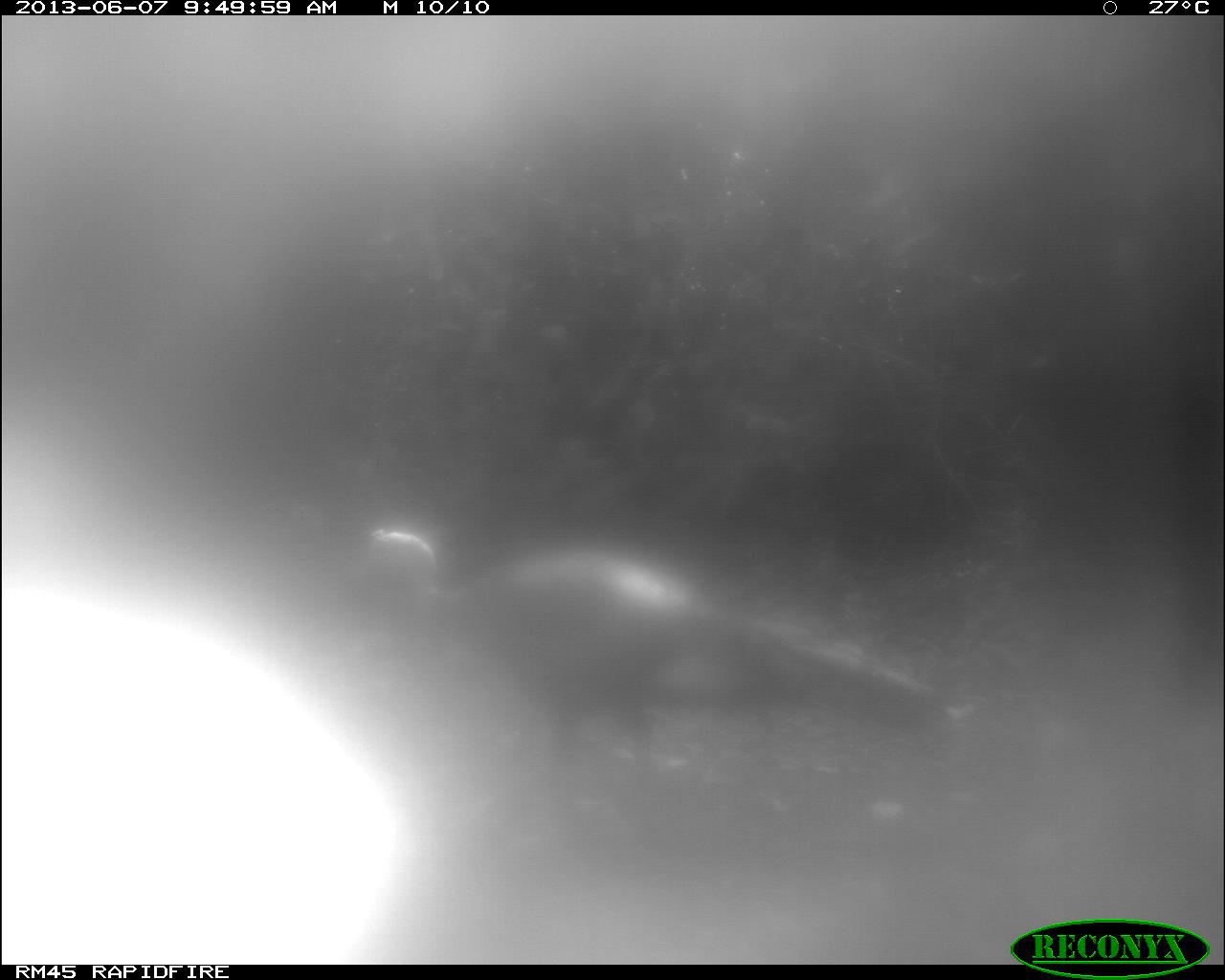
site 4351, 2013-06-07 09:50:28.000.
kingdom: Animalia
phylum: Chordata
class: Aves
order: Galliformes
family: Phasianidae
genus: Meleagris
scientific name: Meleagris ocellata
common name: ocellated turkey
Meleagris ocellata (ocellated turkey), count 1, sex male.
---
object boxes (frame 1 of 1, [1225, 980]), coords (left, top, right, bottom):
meleagris ocellata: (355, 528, 934, 817)